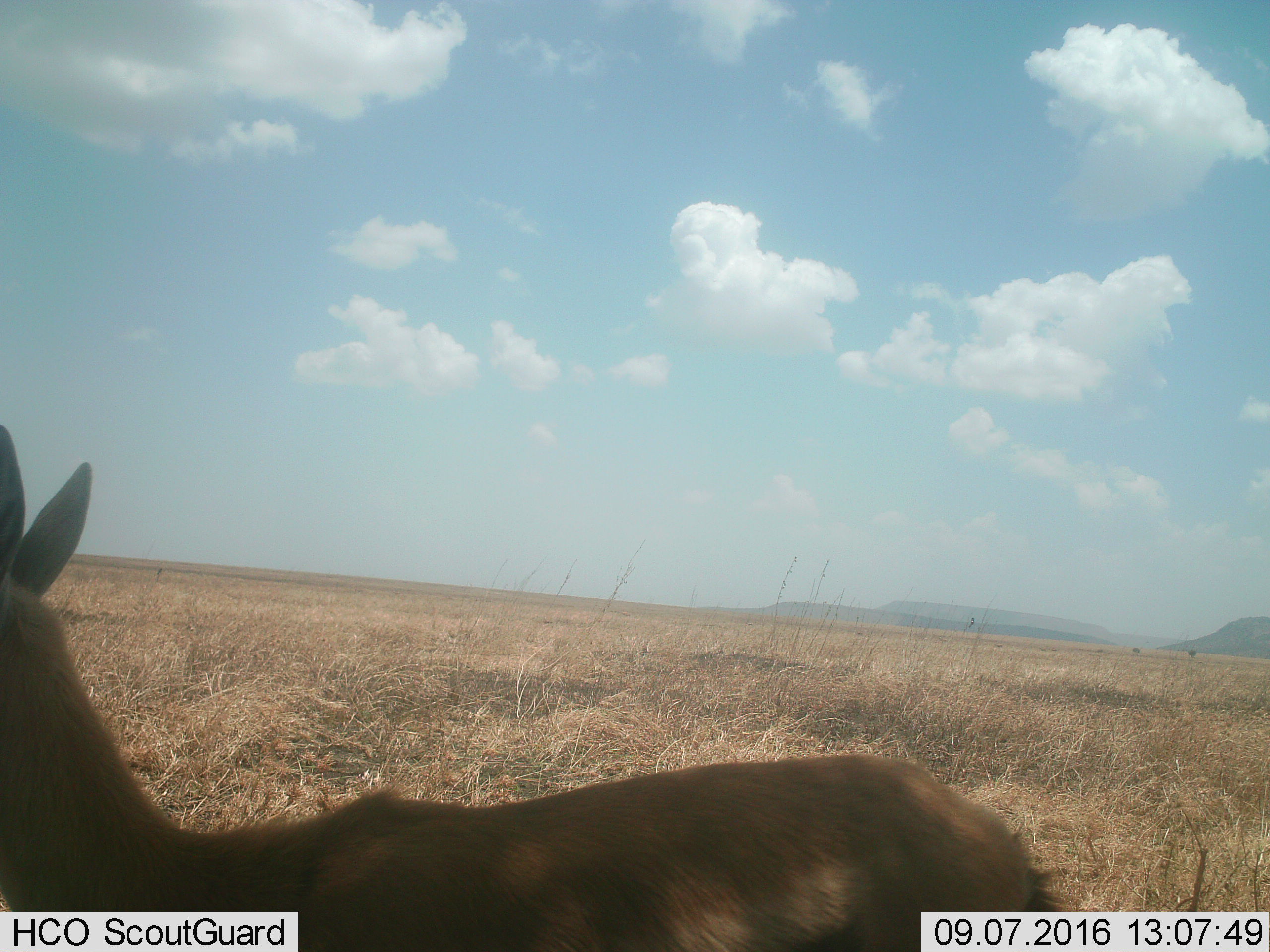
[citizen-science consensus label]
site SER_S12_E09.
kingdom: Animalia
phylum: Chordata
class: Mammalia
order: Artiodactyla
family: Bovidae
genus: Eudorcas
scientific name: Eudorcas thomsonii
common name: thomson's gazelle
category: gazellethomsons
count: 1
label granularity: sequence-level